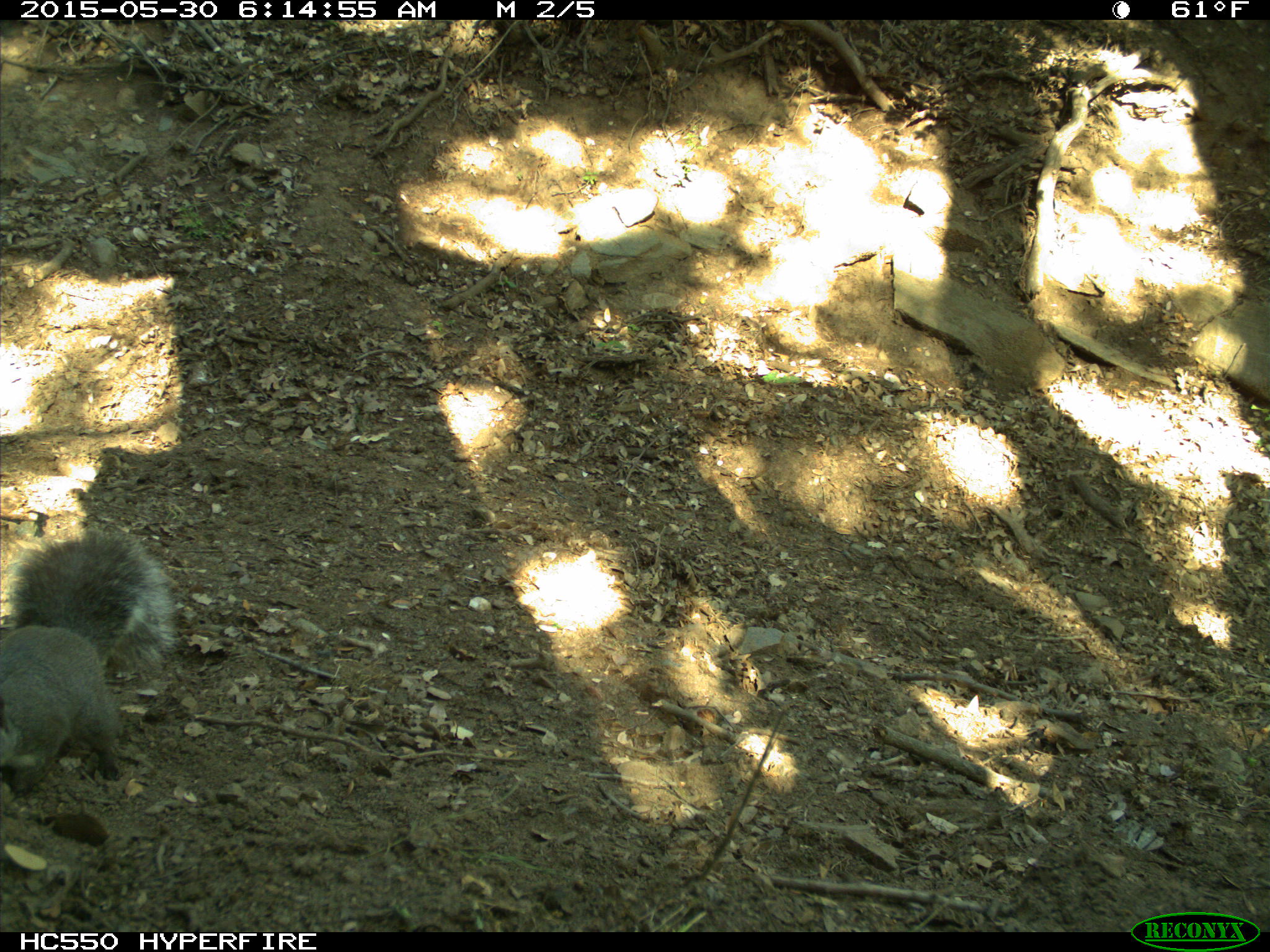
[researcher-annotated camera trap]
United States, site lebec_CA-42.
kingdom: Animalia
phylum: Chordata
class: Mammalia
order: Rodentia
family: Sciuridae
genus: Sciurus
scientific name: Sciurus carolinensis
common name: eastern gray squirrel